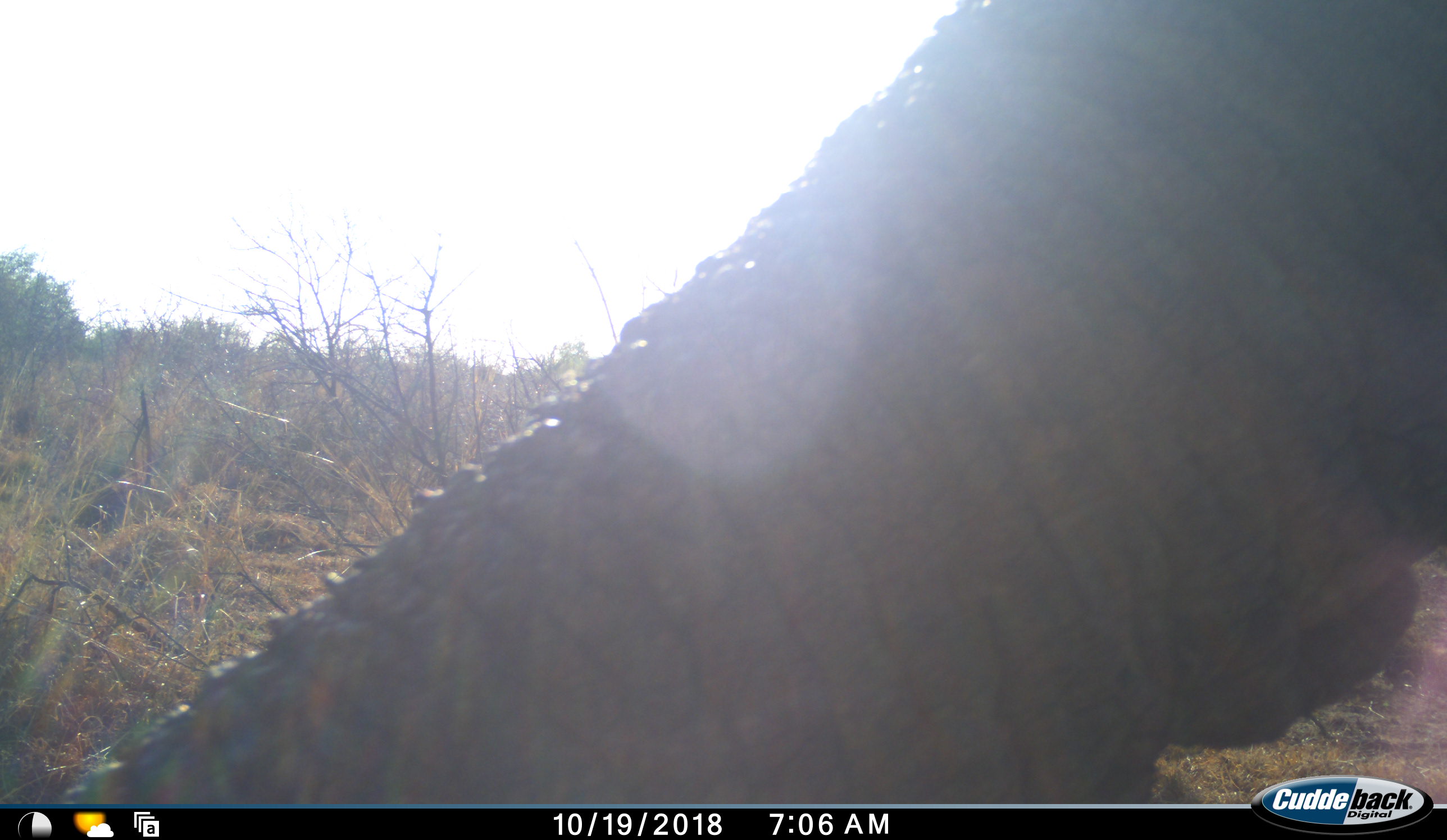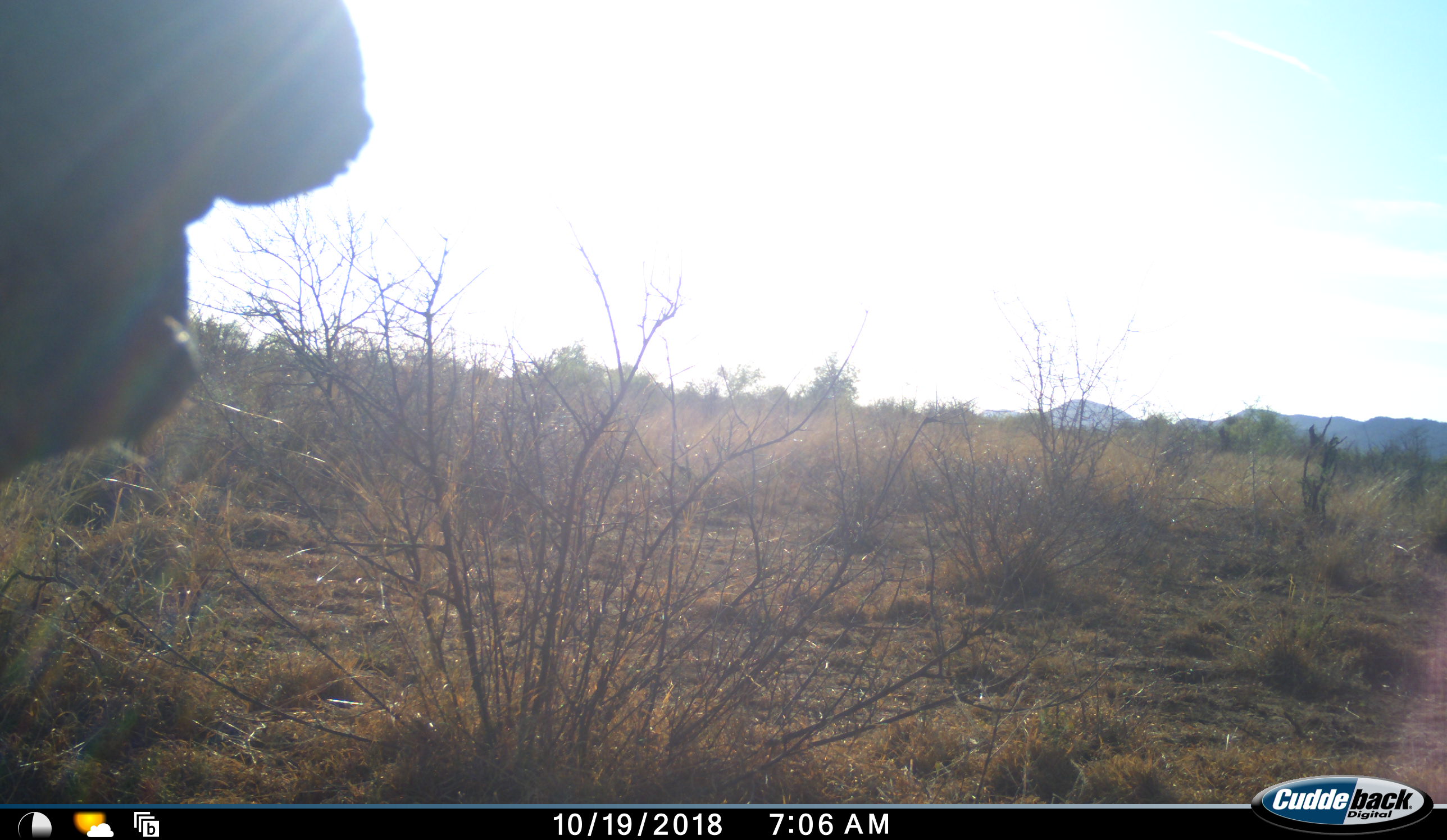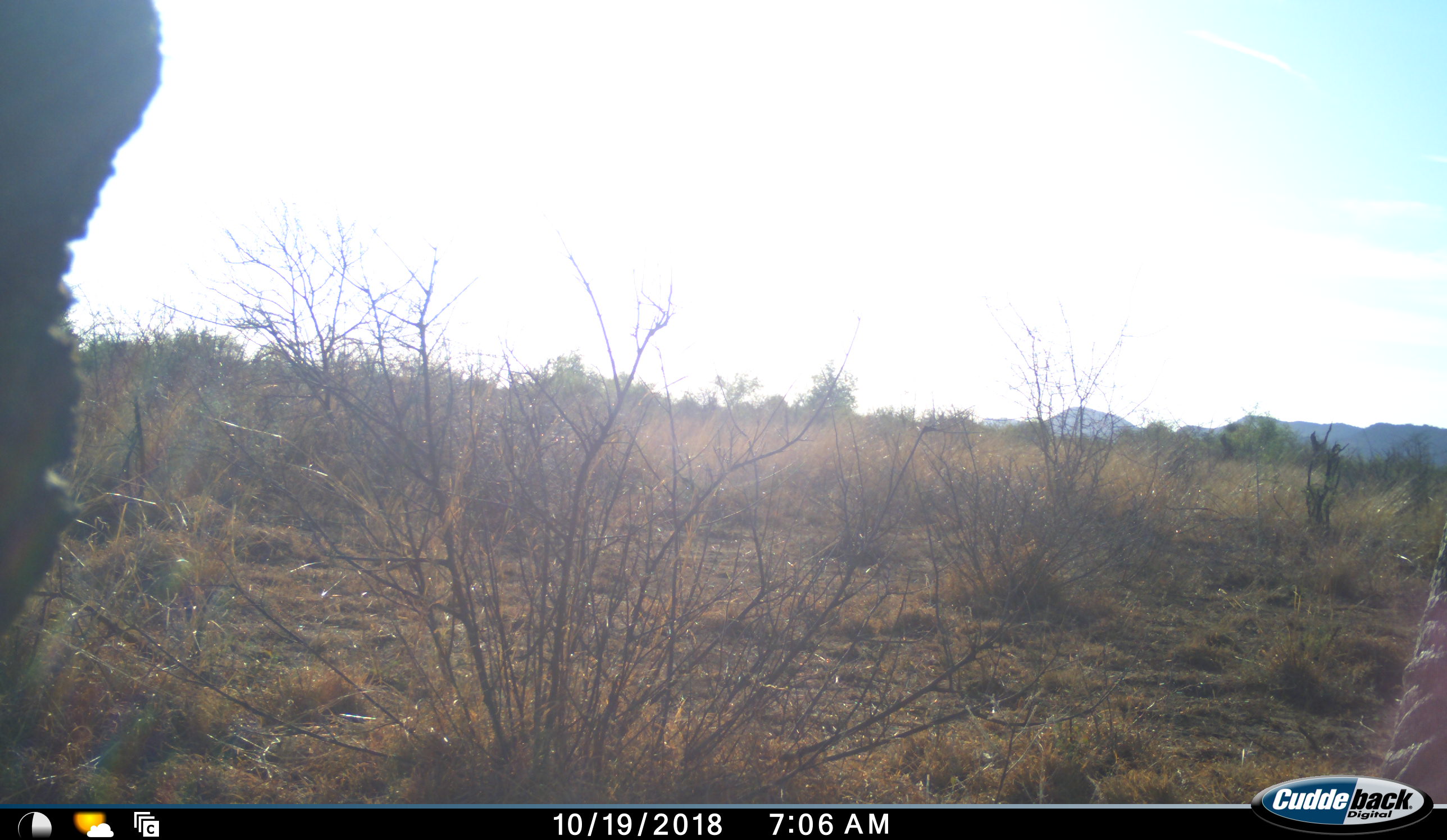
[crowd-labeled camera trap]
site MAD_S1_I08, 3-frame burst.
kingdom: Animalia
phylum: Chordata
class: Mammalia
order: Proboscidea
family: Elephantidae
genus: Loxodonta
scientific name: Loxodonta africana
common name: african bush elephant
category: elephant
Elephant (african bush elephant) (Loxodonta africana), count 1. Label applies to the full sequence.